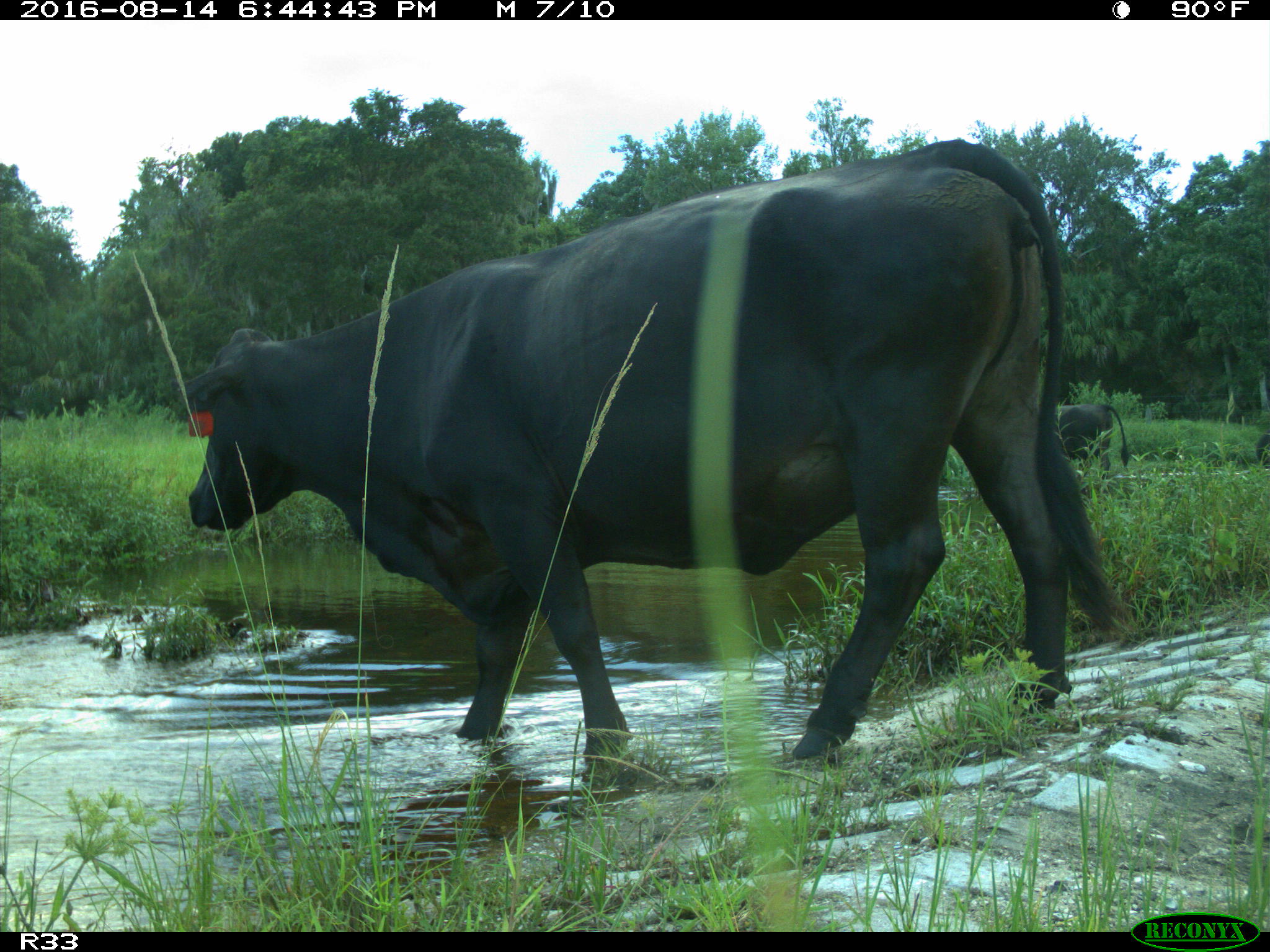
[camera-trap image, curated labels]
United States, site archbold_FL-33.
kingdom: Animalia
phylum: Chordata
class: Mammalia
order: Artiodactyla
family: Bovidae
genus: Bos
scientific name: Bos taurus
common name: domestic cow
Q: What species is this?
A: Bos taurus (domestic cow).